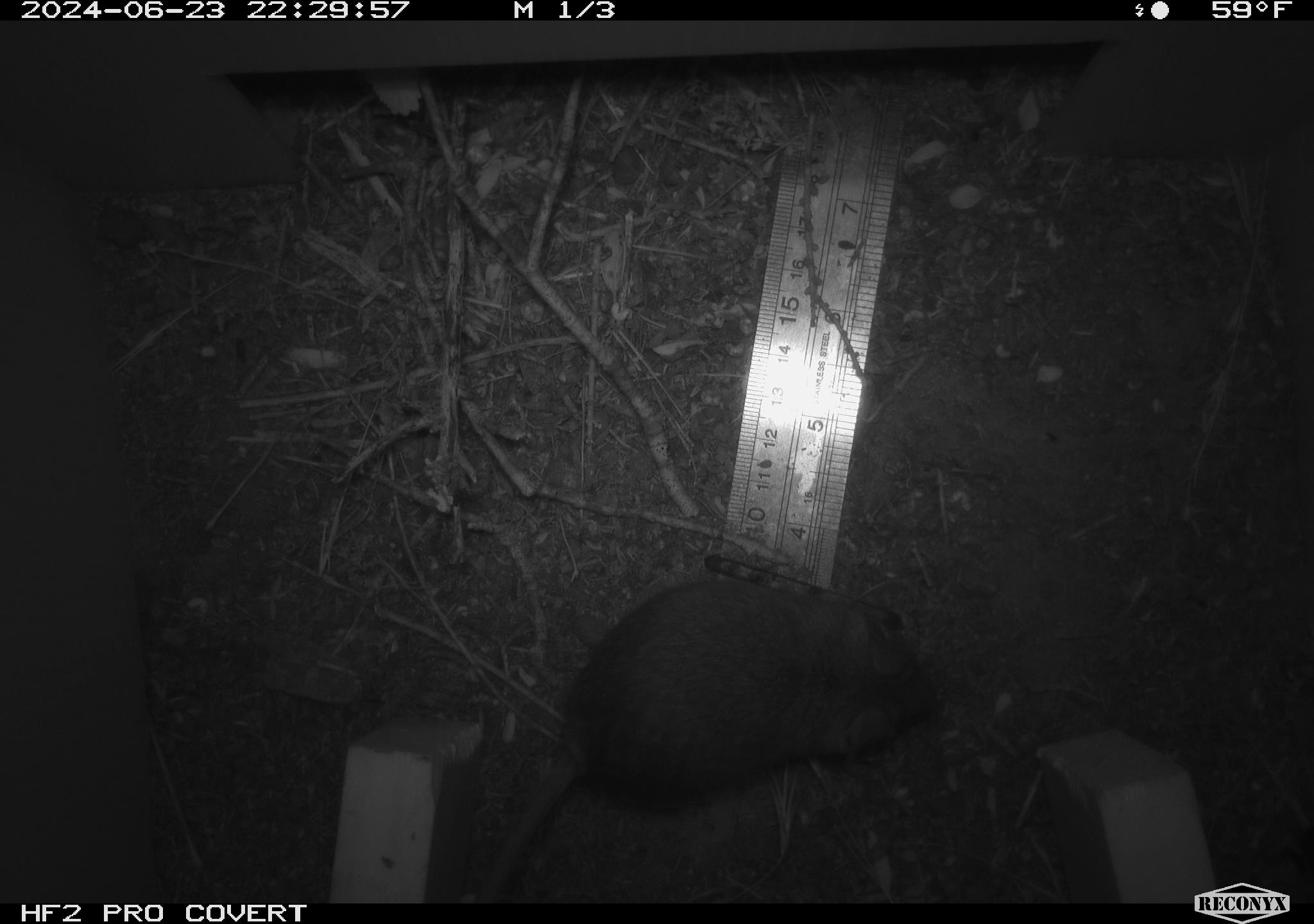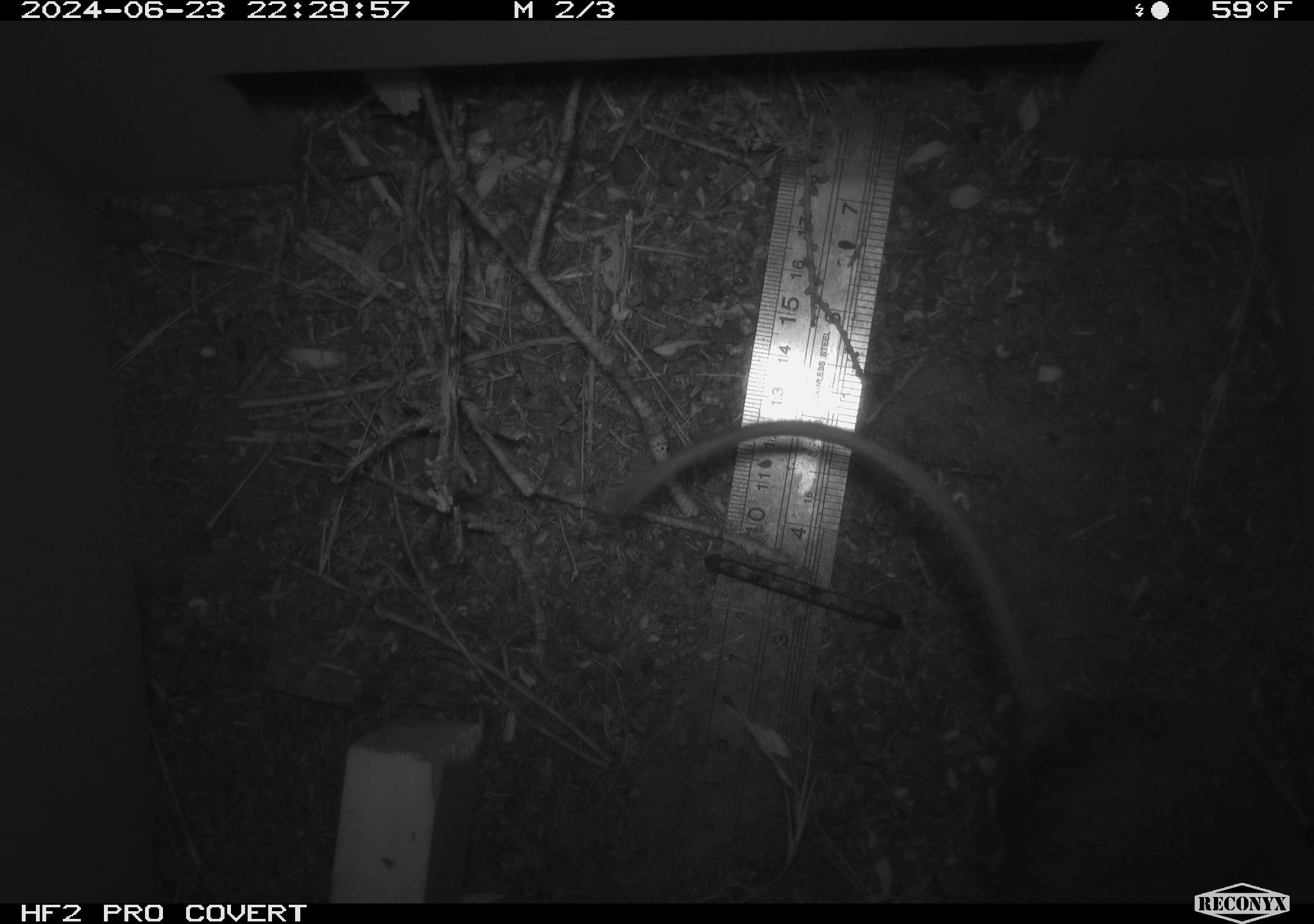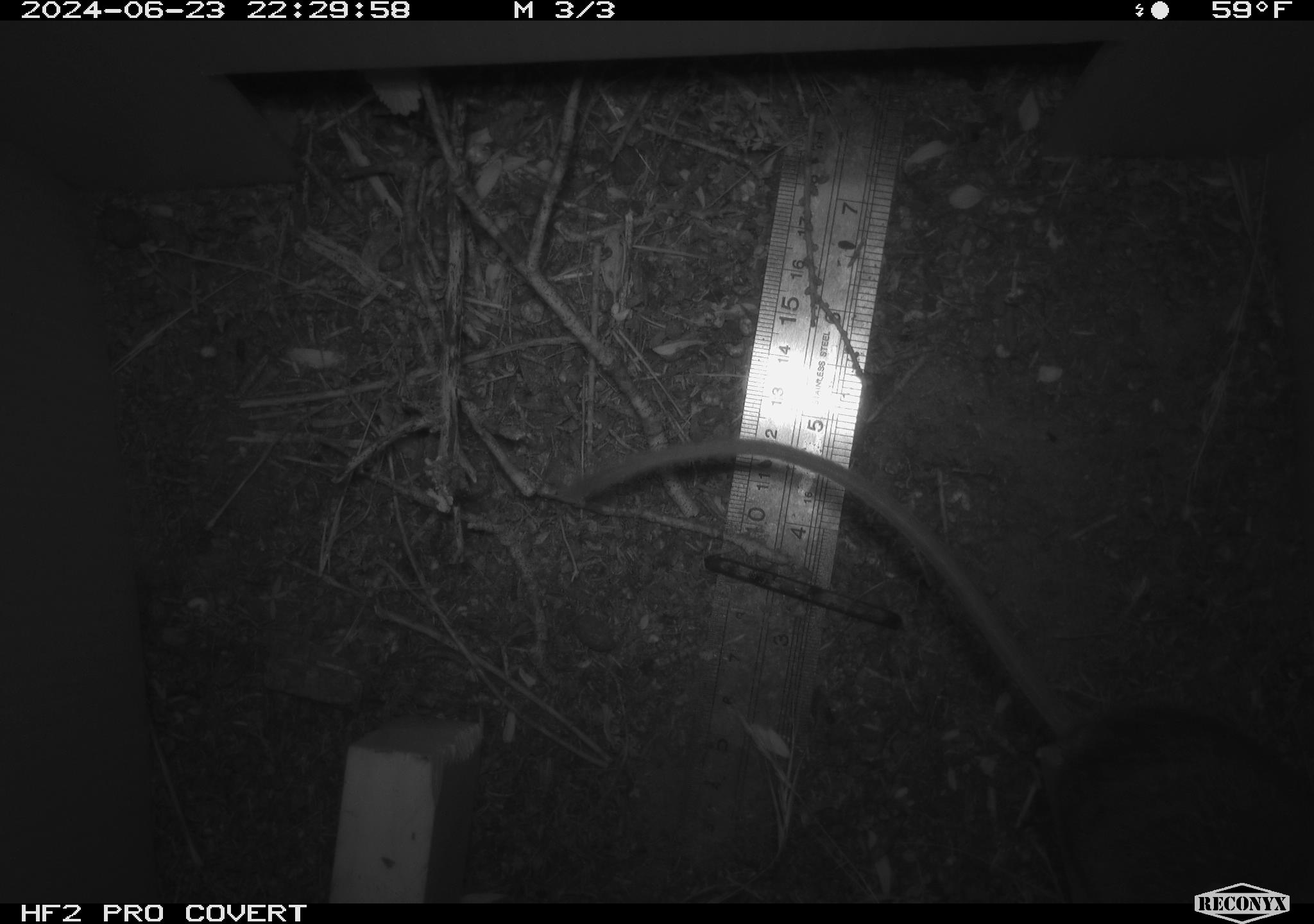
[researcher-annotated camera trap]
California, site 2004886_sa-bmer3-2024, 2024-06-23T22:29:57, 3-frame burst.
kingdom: Animalia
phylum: Chordata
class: Mammalia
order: Rodentia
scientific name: Rodentia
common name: mouse species